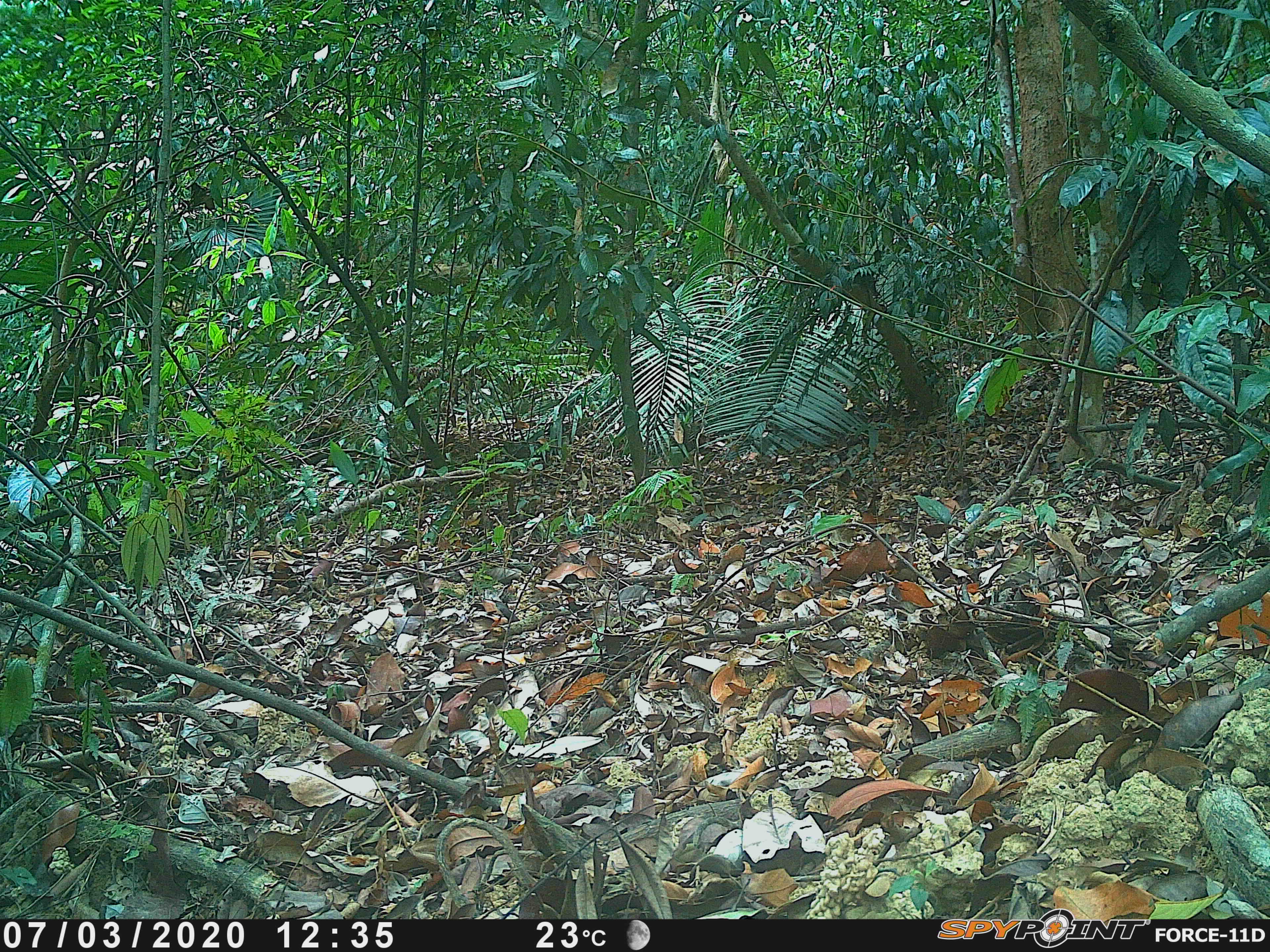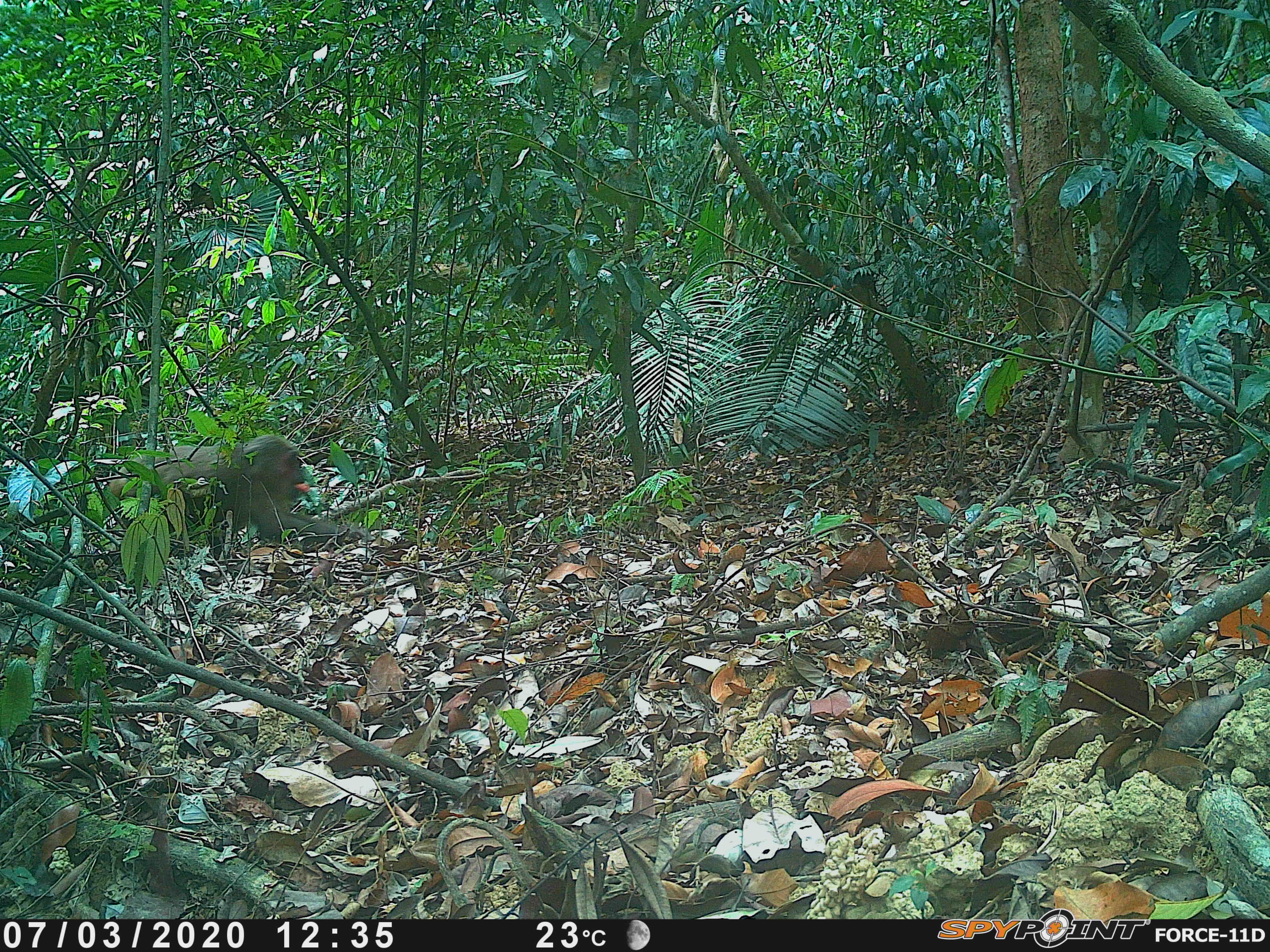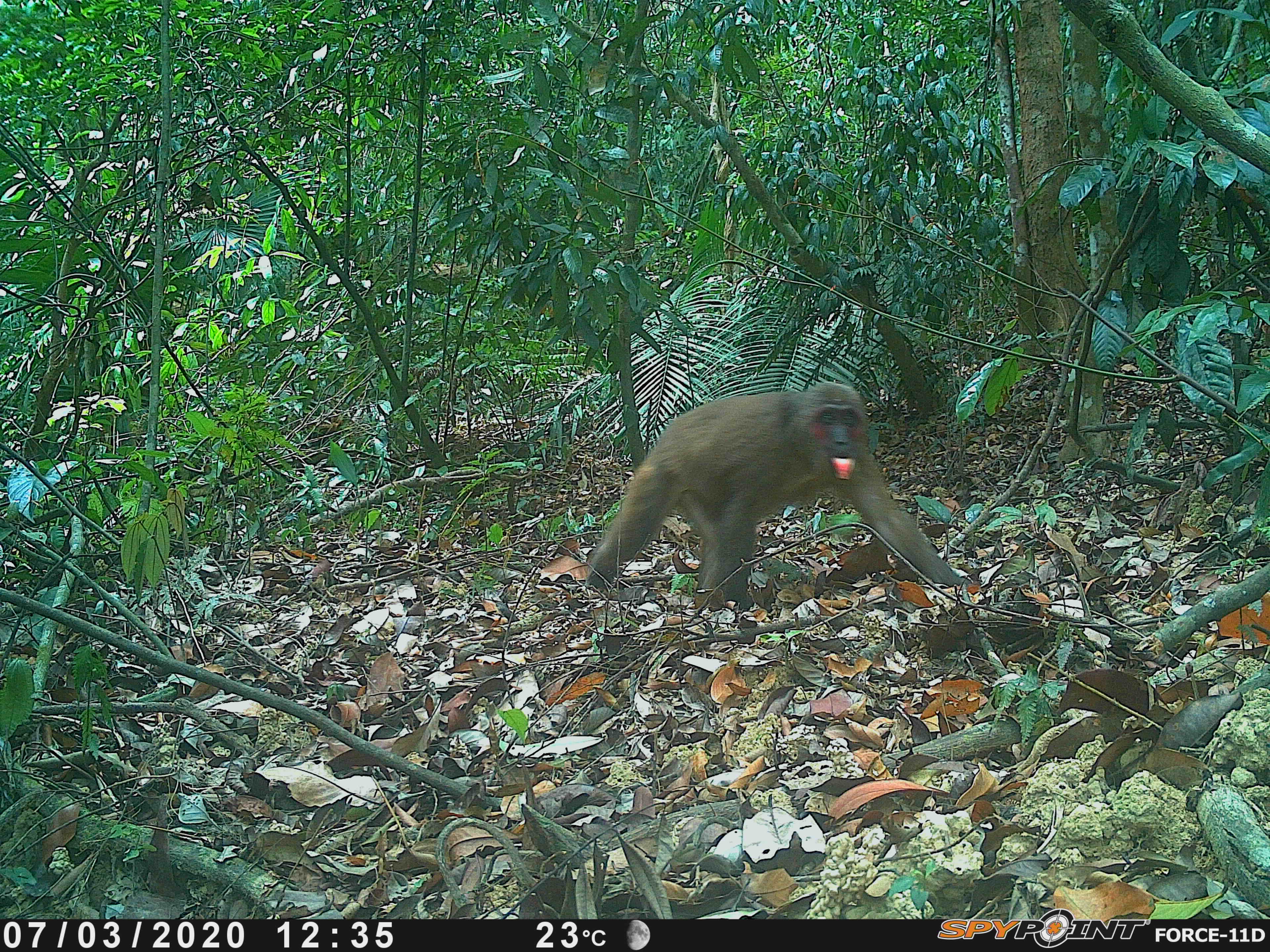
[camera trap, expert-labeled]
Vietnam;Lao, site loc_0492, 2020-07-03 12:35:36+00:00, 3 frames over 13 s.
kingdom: Animalia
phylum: Chordata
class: Mammalia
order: Primates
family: Cercopithecidae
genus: Macaca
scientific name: Macaca arctoides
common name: stump-tailed macaque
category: stump tailed macaque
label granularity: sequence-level